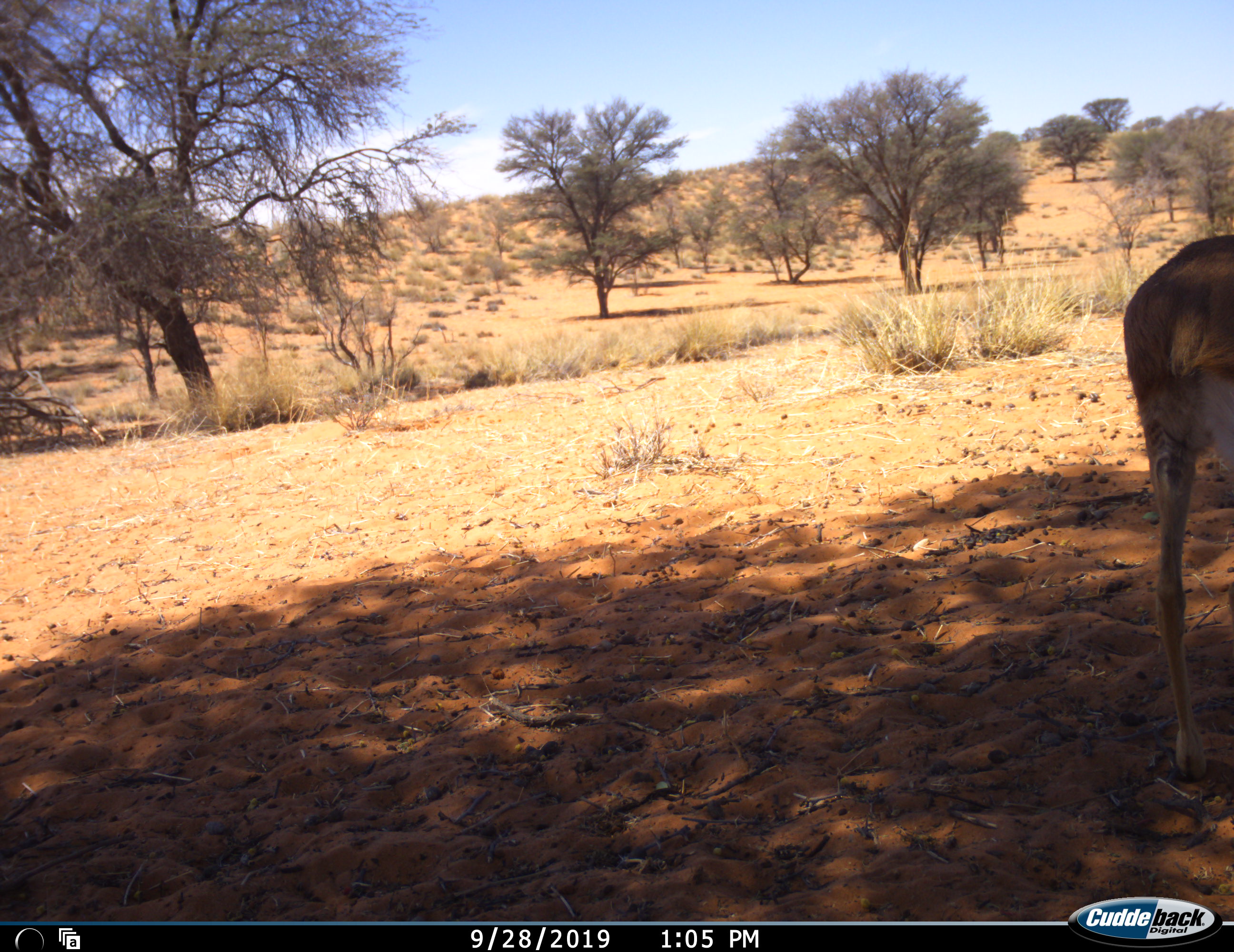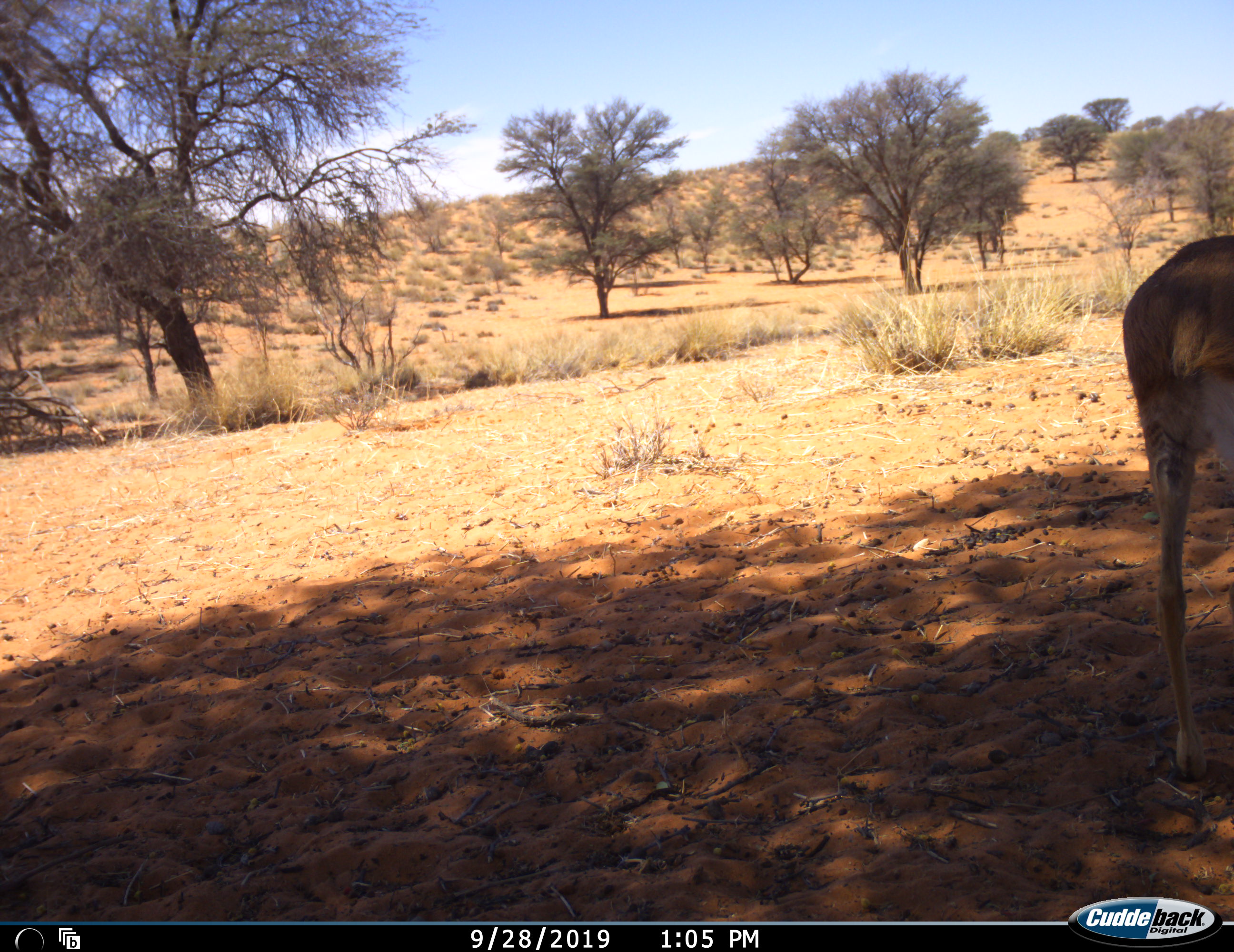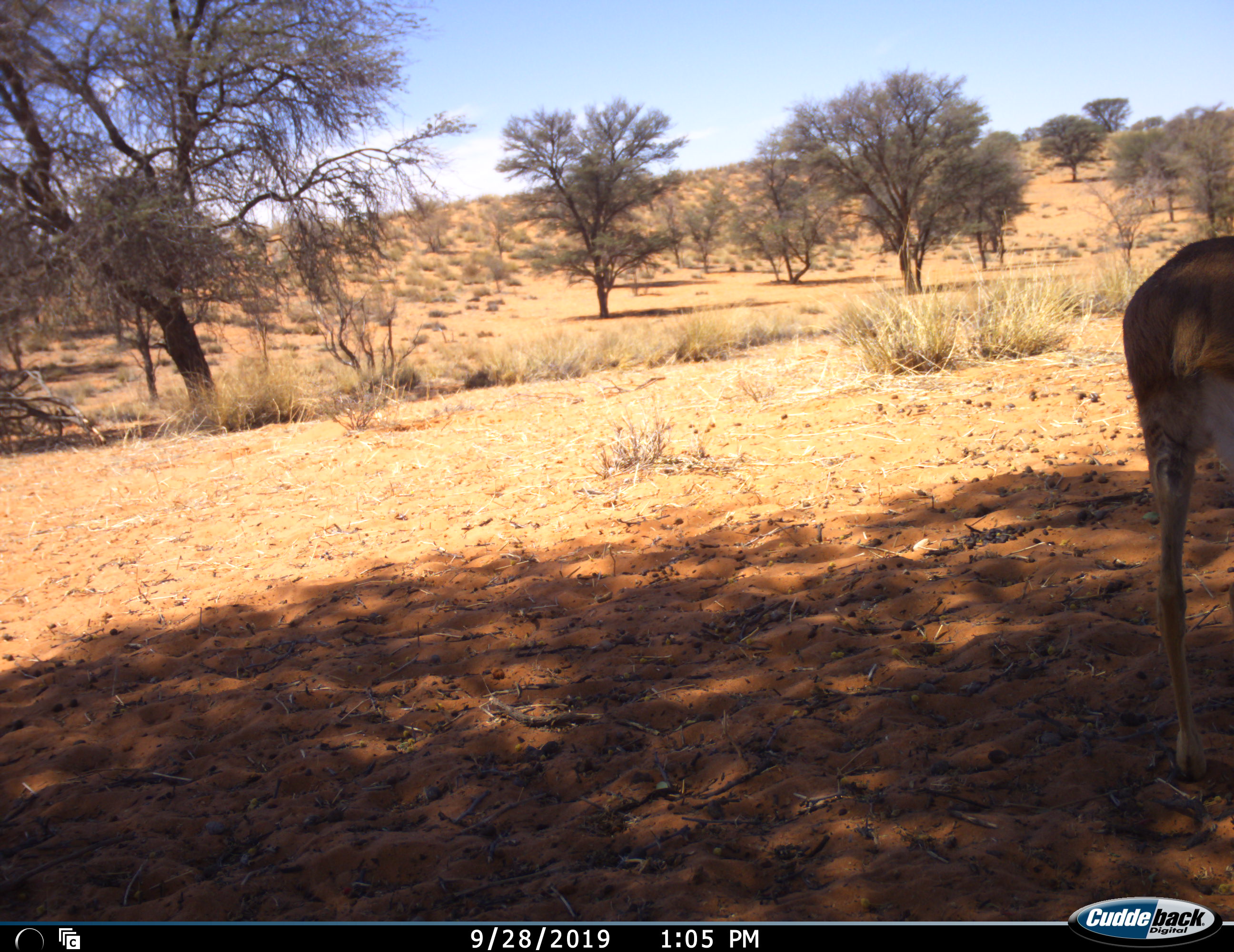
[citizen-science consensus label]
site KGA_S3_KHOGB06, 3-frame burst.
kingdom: Animalia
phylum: Chordata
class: Mammalia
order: Artiodactyla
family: Bovidae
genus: Raphicerus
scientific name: Raphicerus campestris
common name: steenbok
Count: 1.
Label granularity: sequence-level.